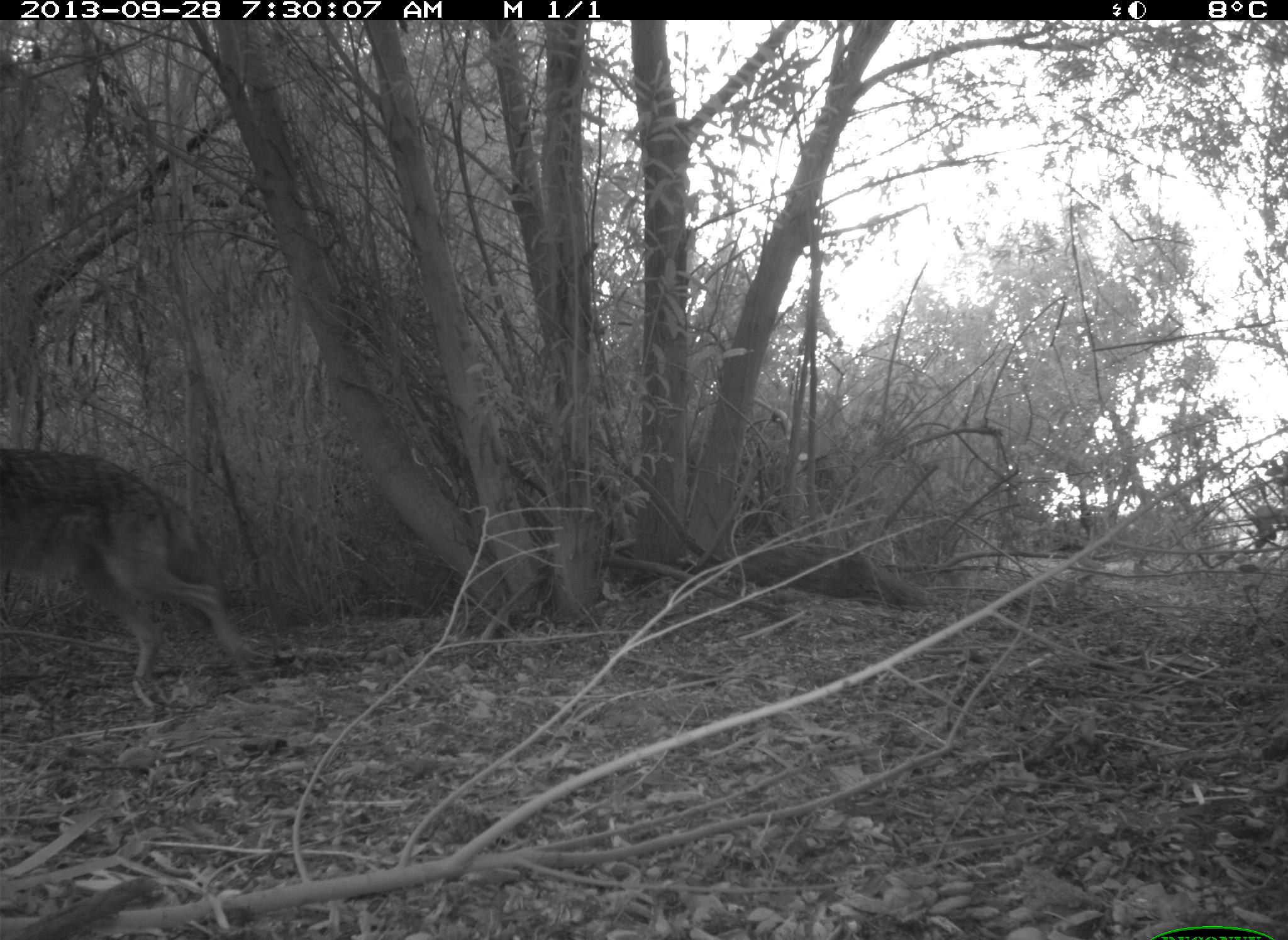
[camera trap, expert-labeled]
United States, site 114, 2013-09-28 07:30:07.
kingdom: Animalia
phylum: Chordata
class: Mammalia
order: Carnivora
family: Canidae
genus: Canis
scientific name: Canis latrans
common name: coyote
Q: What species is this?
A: Coyote (Canis latrans).